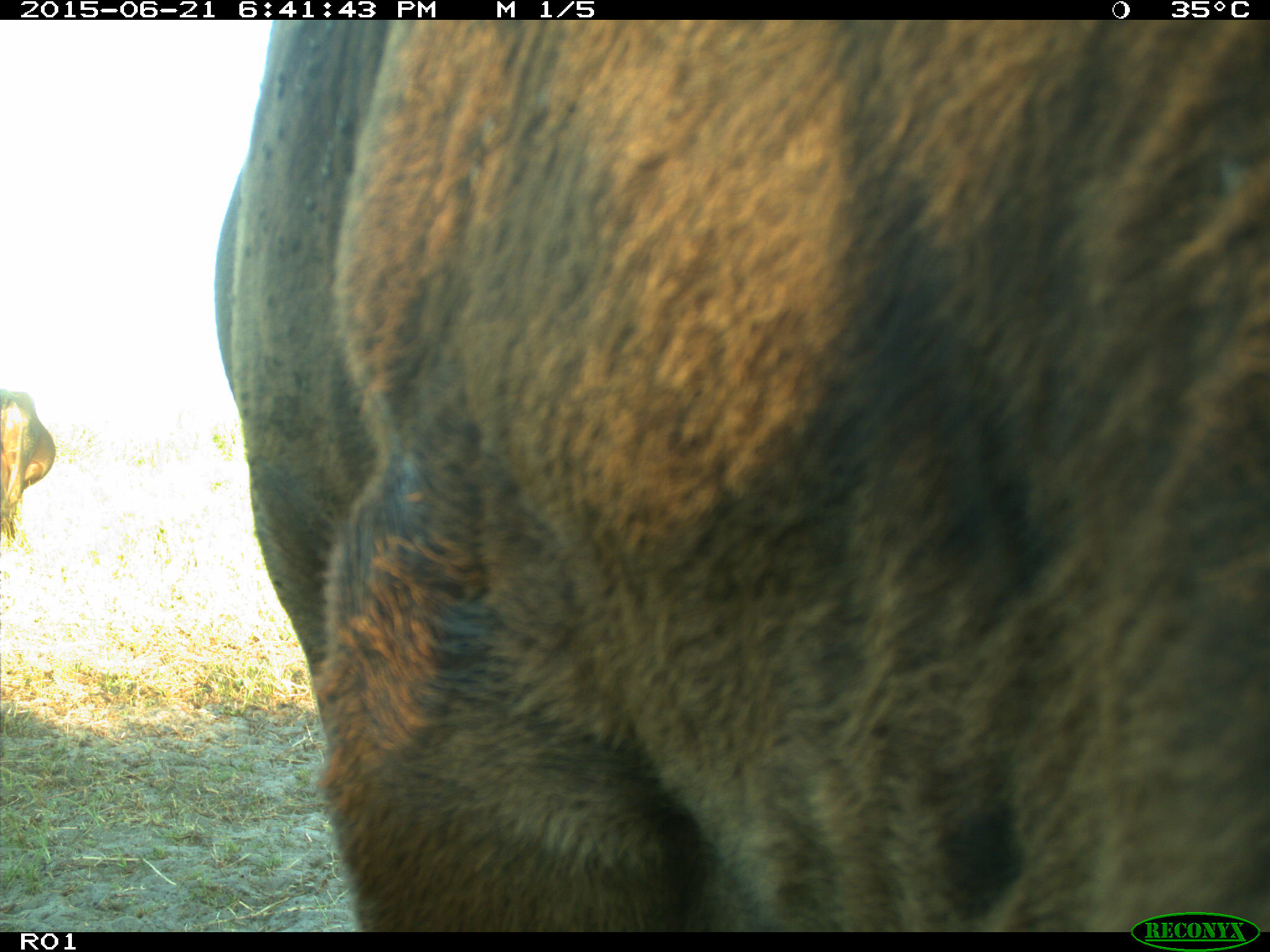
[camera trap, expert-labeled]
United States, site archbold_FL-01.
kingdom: Animalia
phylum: Chordata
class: Mammalia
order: Artiodactyla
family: Bovidae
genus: Bos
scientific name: Bos taurus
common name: domestic cow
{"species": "Bos taurus (domestic cow)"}